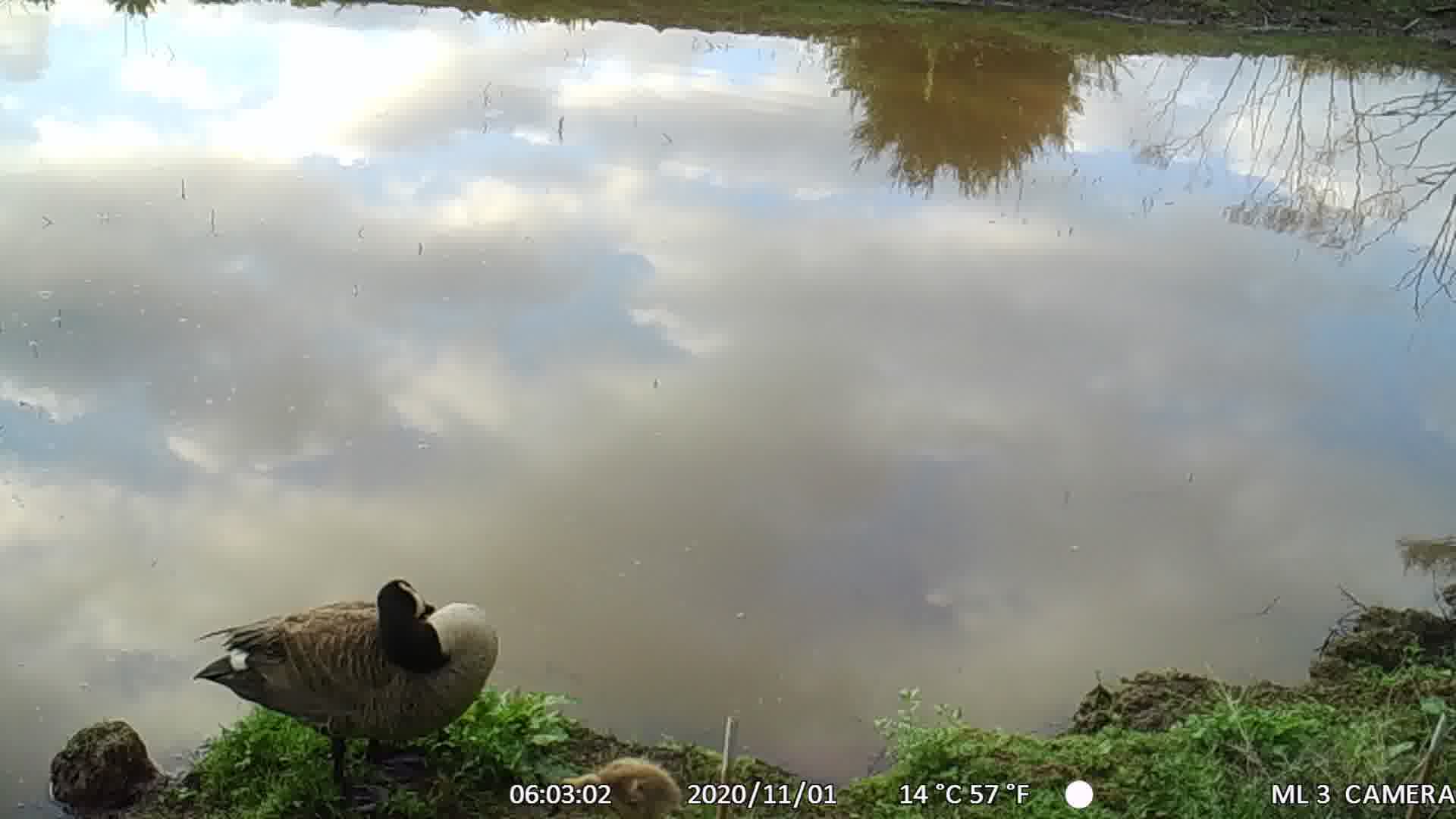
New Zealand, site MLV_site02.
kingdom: Animalia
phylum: Chordata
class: Aves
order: Anseriformes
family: Anatidae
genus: Branta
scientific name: Branta canadensis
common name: canada goose